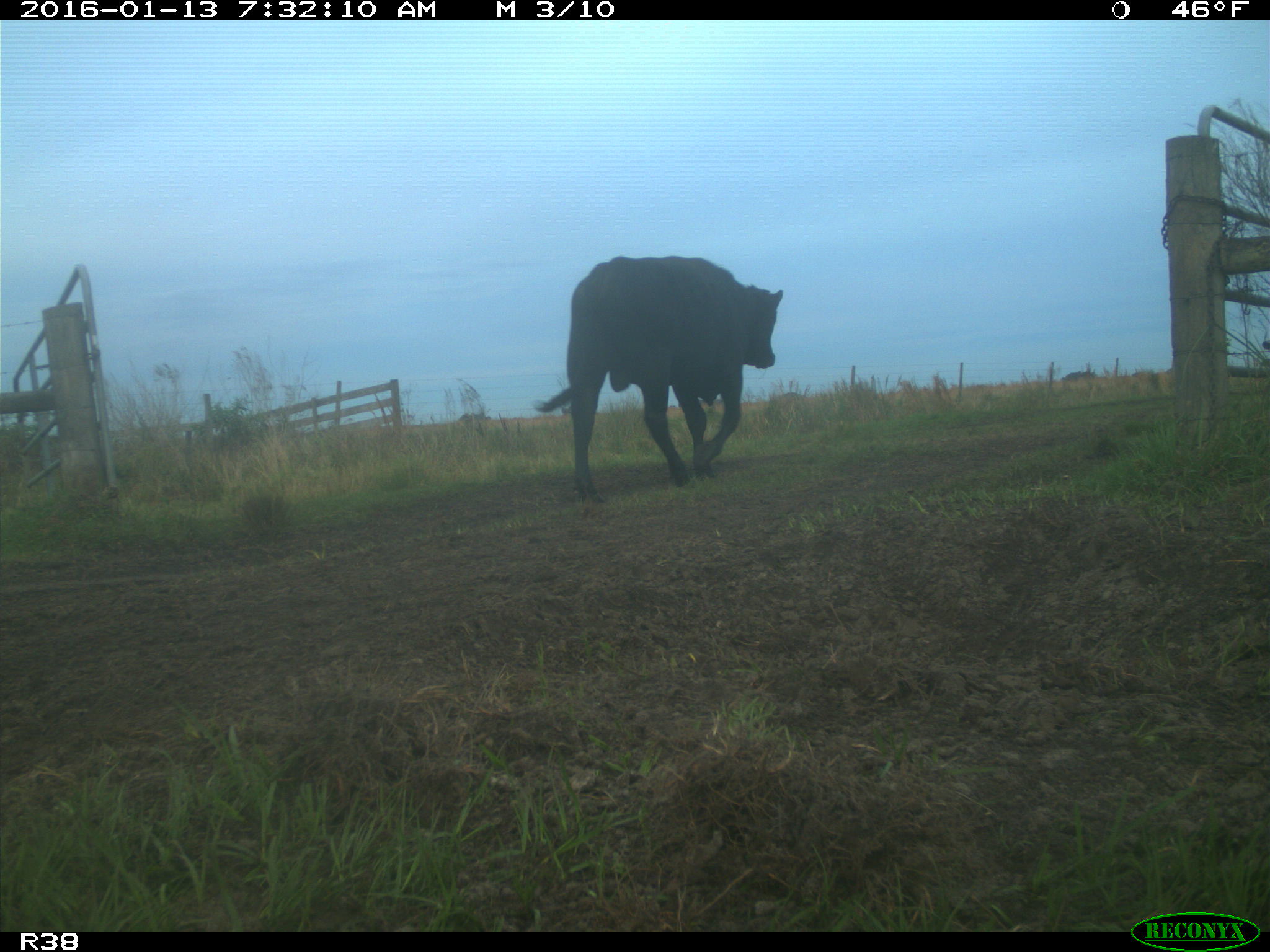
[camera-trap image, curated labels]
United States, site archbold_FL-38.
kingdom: Animalia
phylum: Chordata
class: Mammalia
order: Artiodactyla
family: Bovidae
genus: Bos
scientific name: Bos taurus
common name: domestic cow